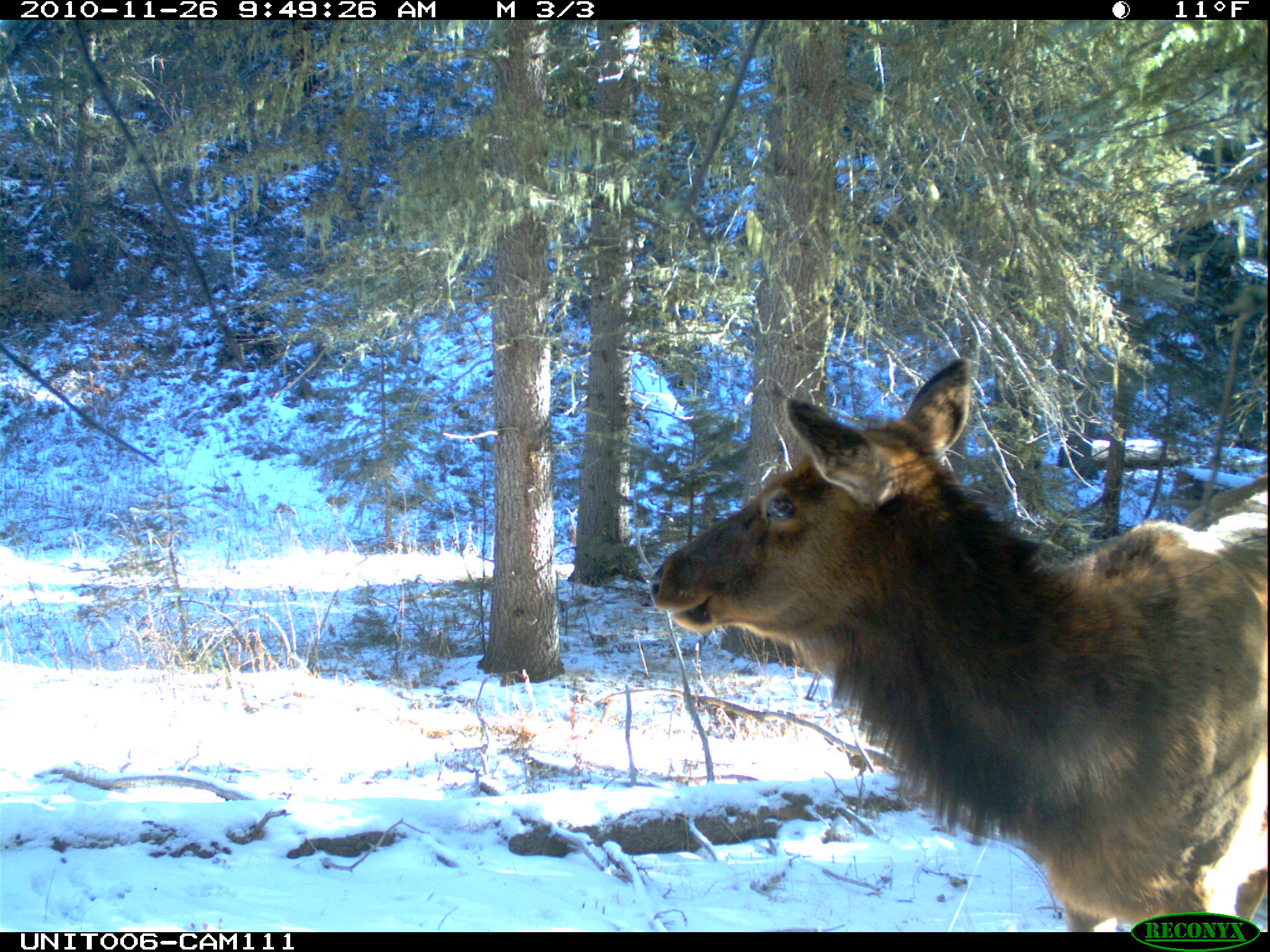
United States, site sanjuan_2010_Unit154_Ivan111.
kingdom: Animalia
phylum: Chordata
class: Mammalia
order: Artiodactyla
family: Cervidae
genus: Cervus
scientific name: Cervus elaphus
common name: red deer